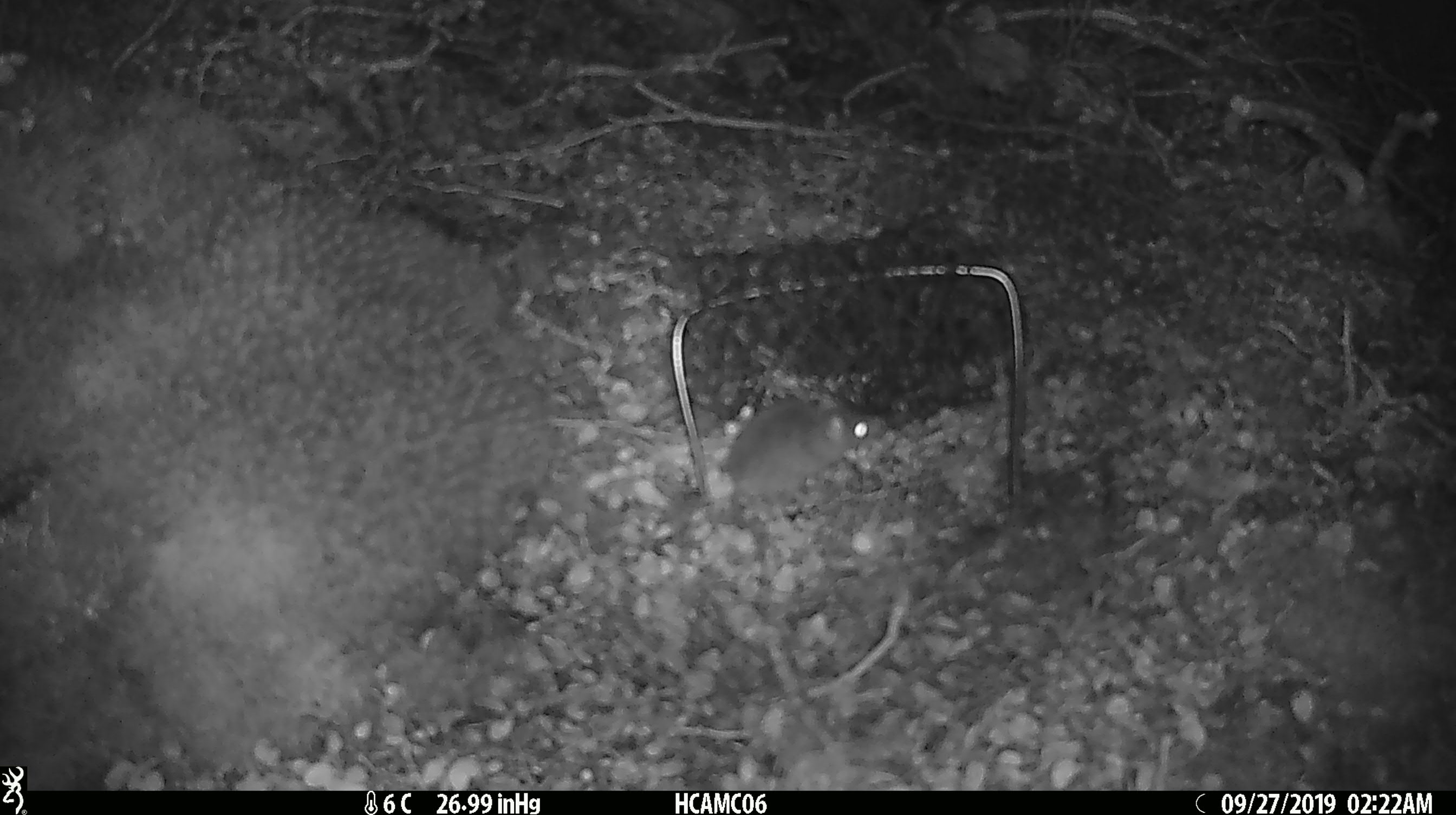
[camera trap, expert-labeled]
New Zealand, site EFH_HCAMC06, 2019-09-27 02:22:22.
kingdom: Animalia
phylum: Chordata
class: Mammalia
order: Rodentia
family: Muridae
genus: Mus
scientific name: Mus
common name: mouse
Mouse (Mus).